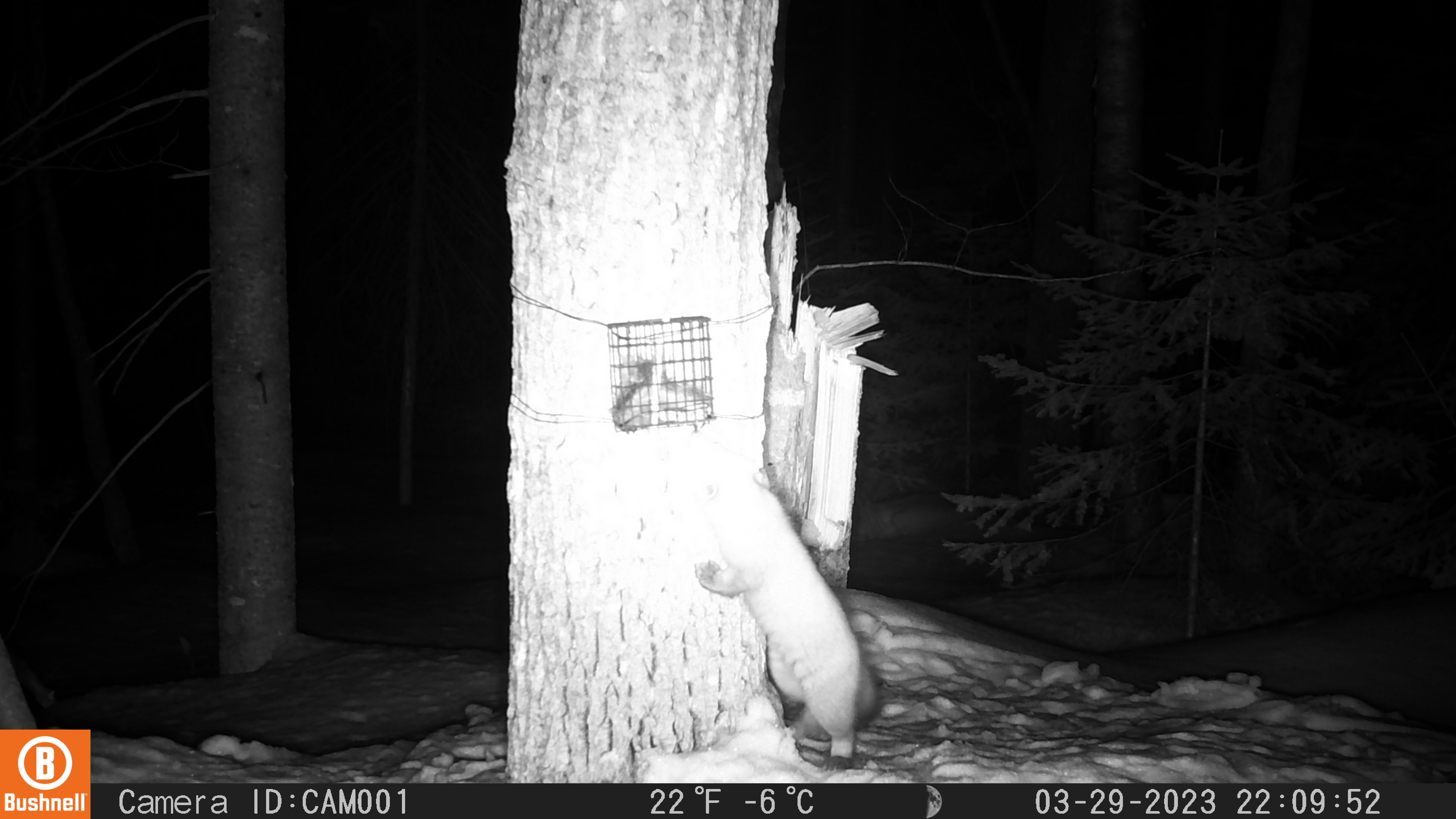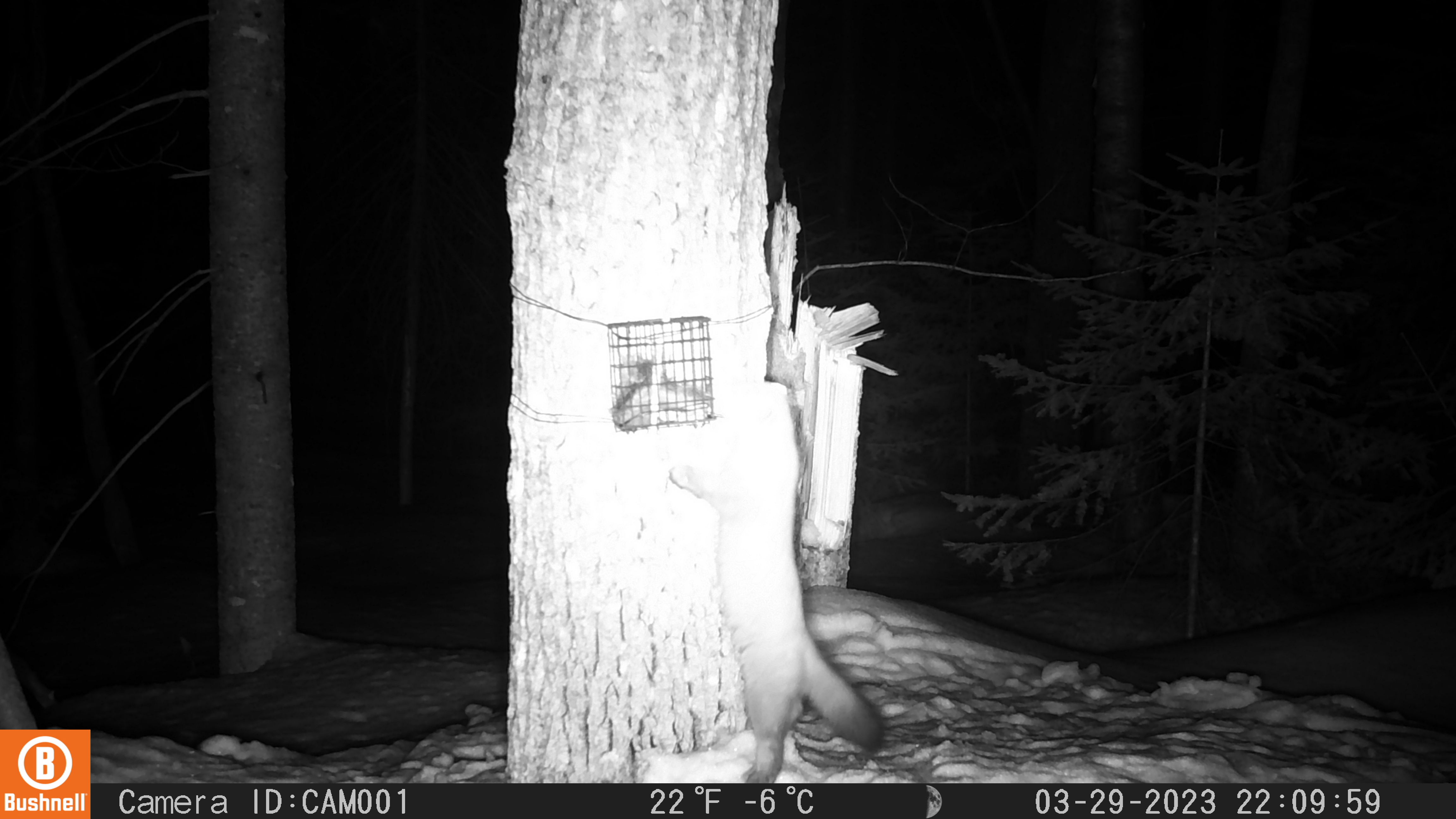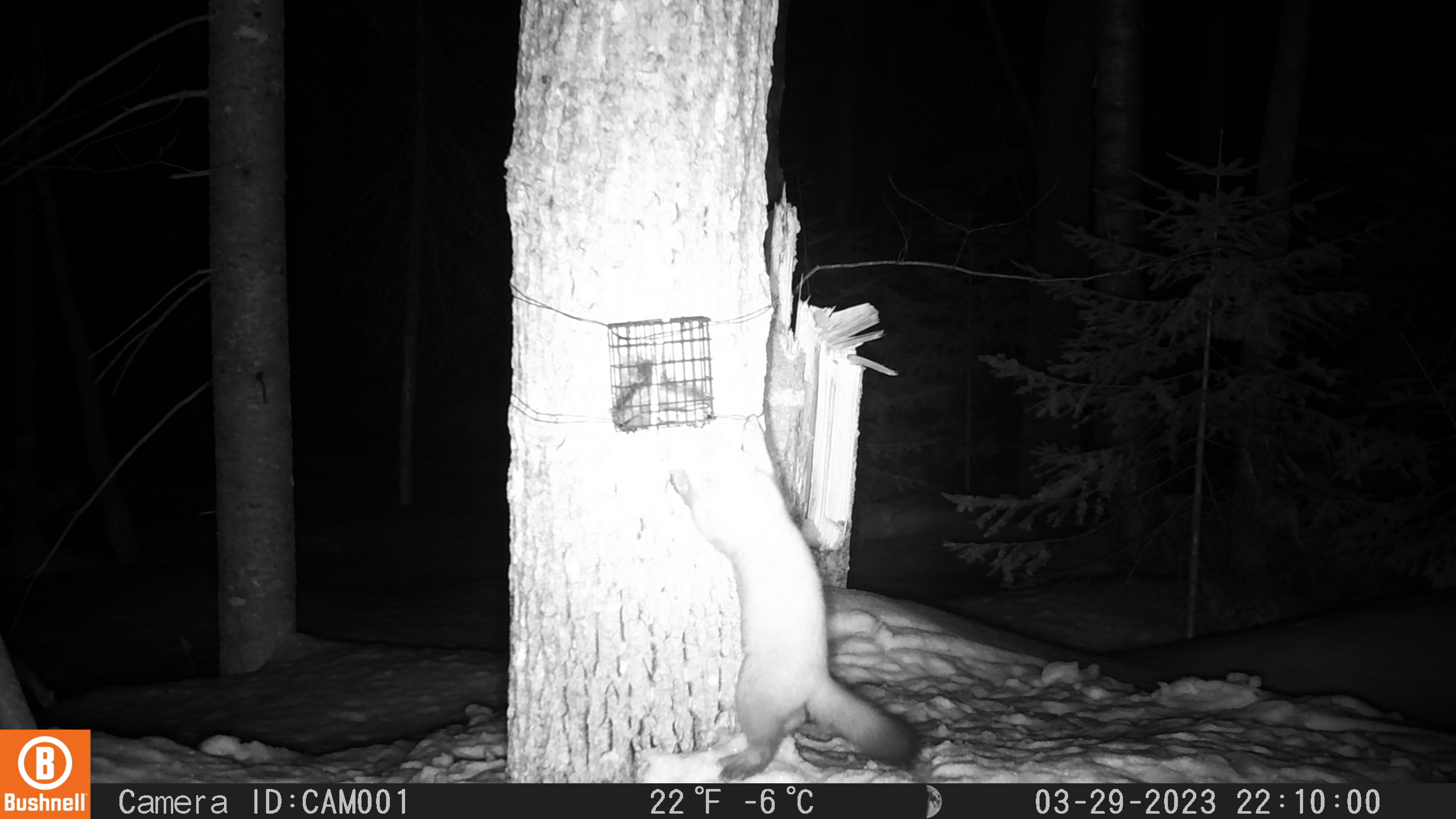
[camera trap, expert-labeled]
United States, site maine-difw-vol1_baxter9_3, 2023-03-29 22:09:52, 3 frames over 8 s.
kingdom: Animalia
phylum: Chordata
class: Mammalia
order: Carnivora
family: Mustelidae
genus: Martes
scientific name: Martes americana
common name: american marten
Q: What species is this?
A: American marten (Martes americana).